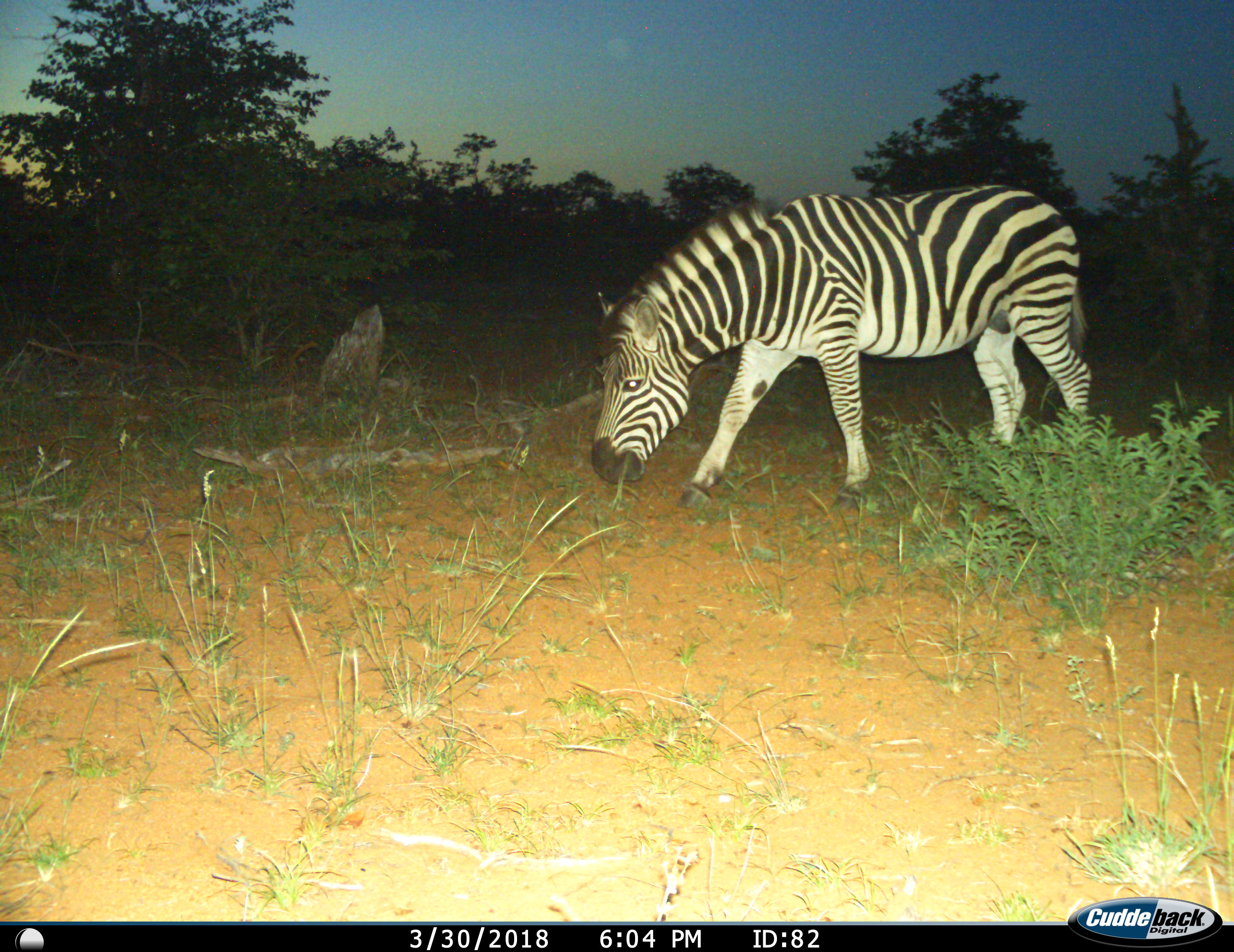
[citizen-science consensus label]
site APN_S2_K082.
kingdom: Animalia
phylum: Chordata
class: Mammalia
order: Perissodactyla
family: Equidae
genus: Equus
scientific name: Equus quagga burchellii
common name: burchell's zebra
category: zebraburchells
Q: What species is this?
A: Zebraburchells (burchell's zebra) (Equus quagga burchellii).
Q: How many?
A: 1.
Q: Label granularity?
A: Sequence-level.